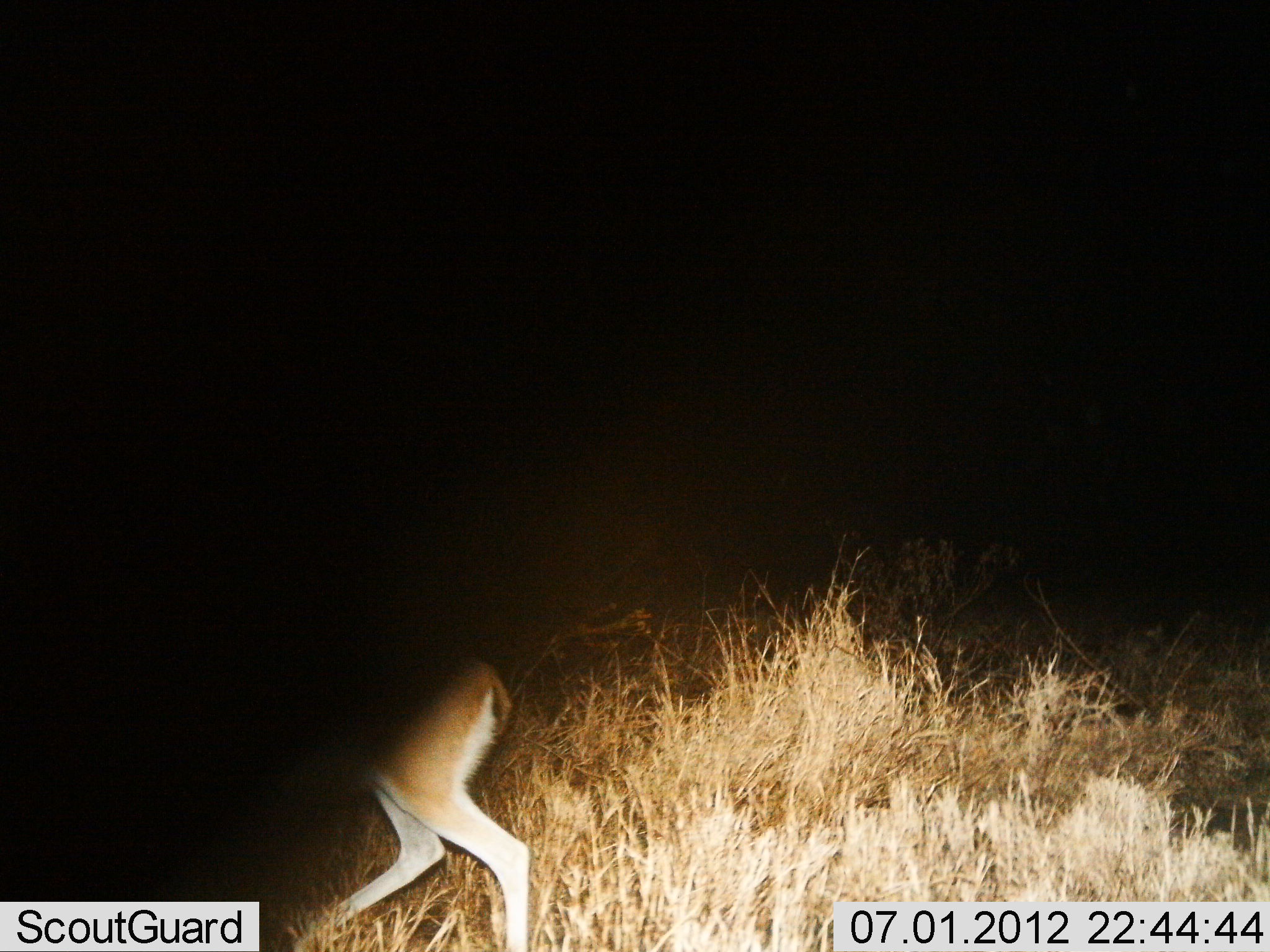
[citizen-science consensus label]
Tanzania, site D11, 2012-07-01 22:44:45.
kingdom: Animalia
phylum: Chordata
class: Mammalia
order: Artiodactyla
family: Bovidae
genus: Eudorcas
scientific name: Eudorcas thomsonii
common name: thomson's gazelle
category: gazellethomsons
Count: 1.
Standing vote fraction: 22%.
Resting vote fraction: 0%.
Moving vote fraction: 78%.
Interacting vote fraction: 0%.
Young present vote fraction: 0%.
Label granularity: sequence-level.